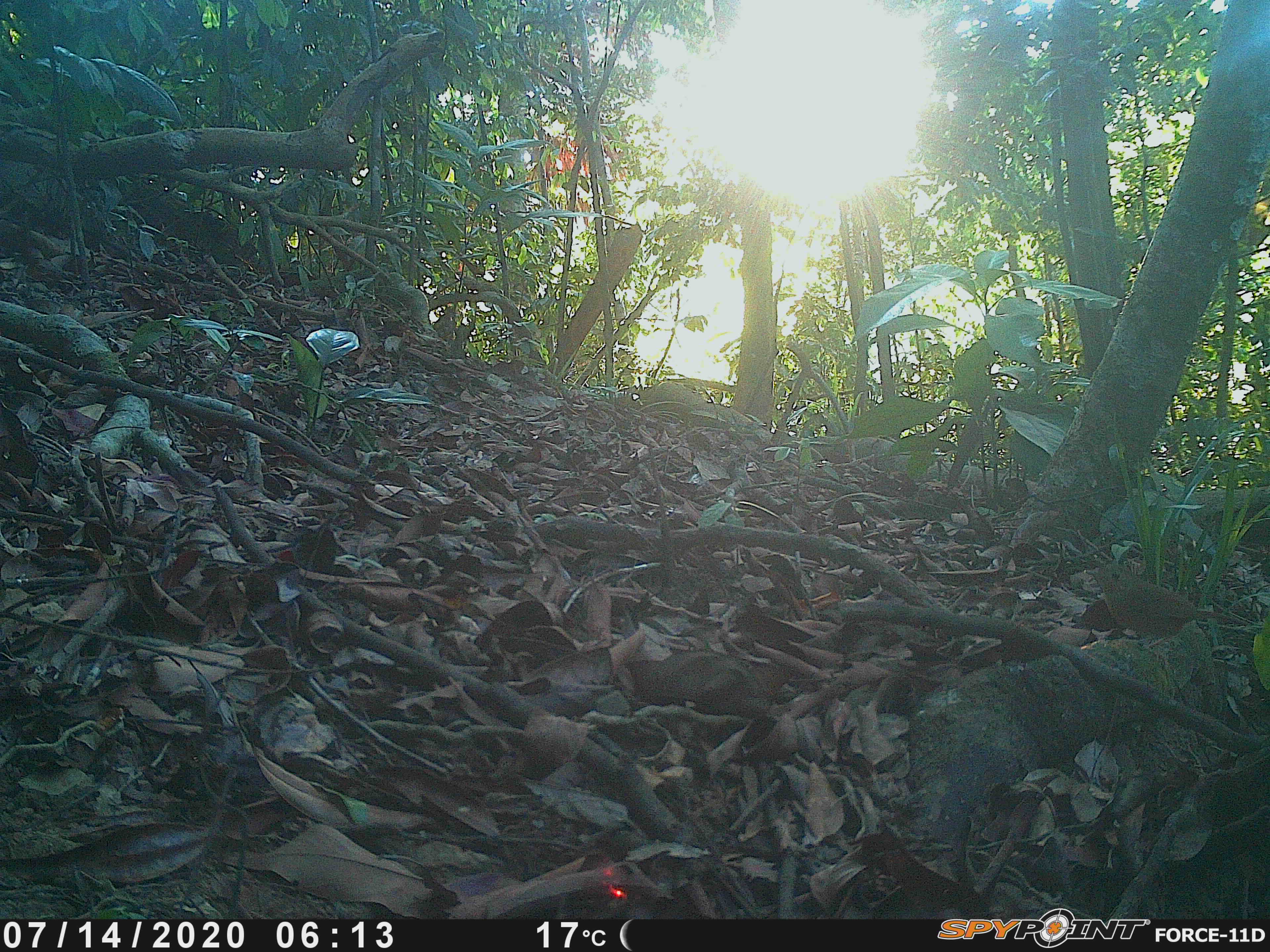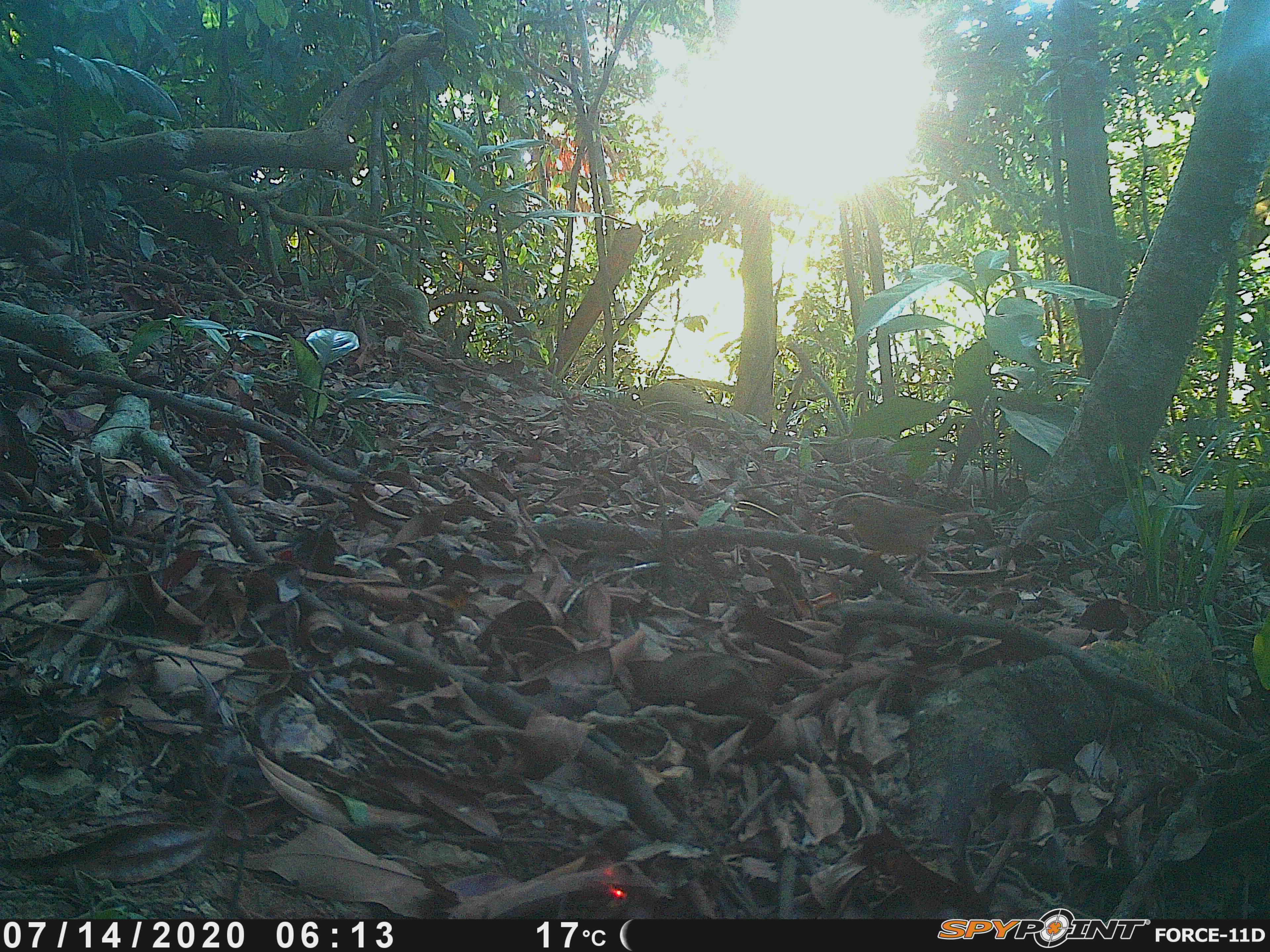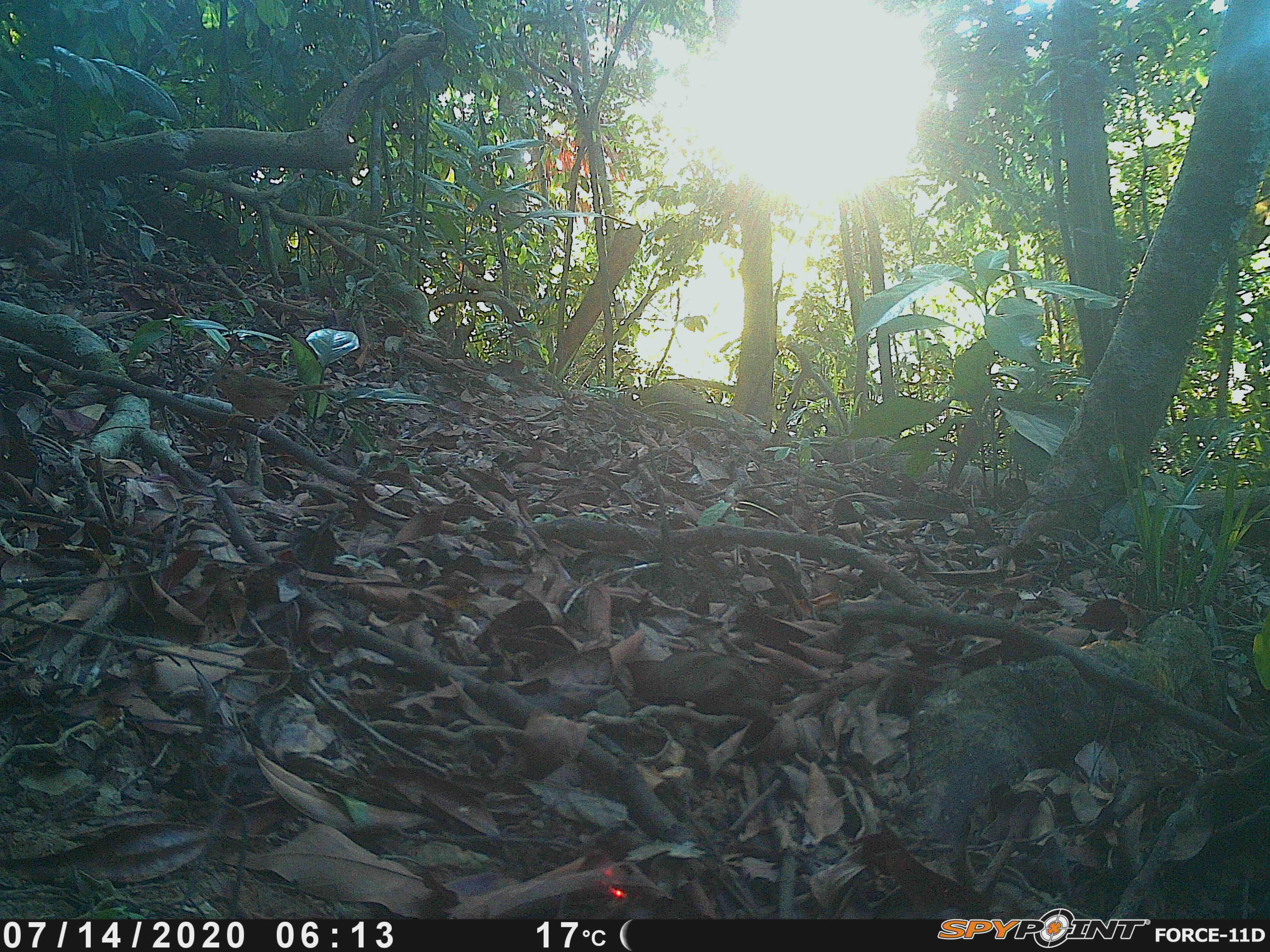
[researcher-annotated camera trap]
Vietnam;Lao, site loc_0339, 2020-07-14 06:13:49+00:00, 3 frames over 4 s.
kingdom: Animalia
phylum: Chordata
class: Aves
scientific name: Aves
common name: bird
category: unidentified bird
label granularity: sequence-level